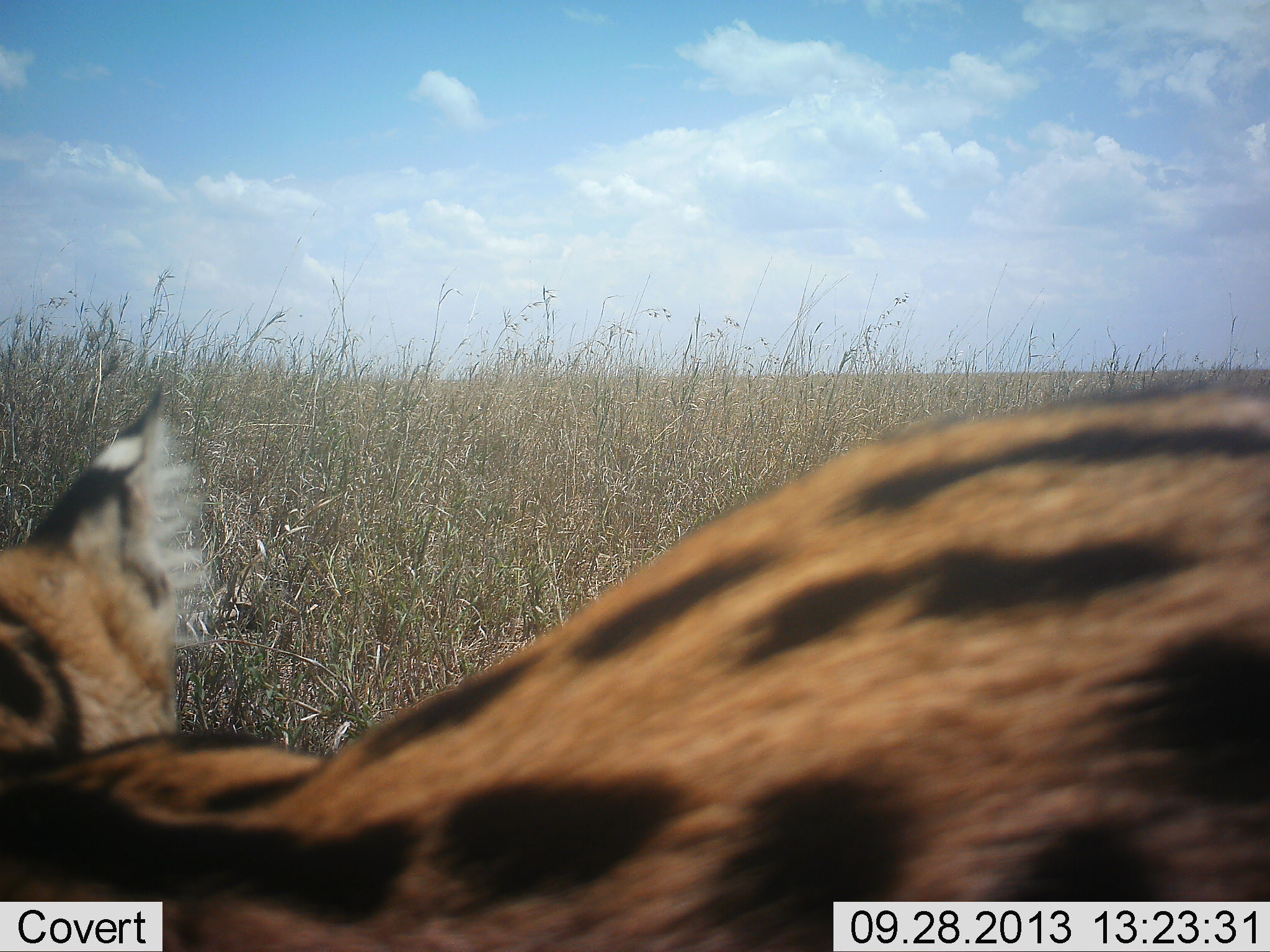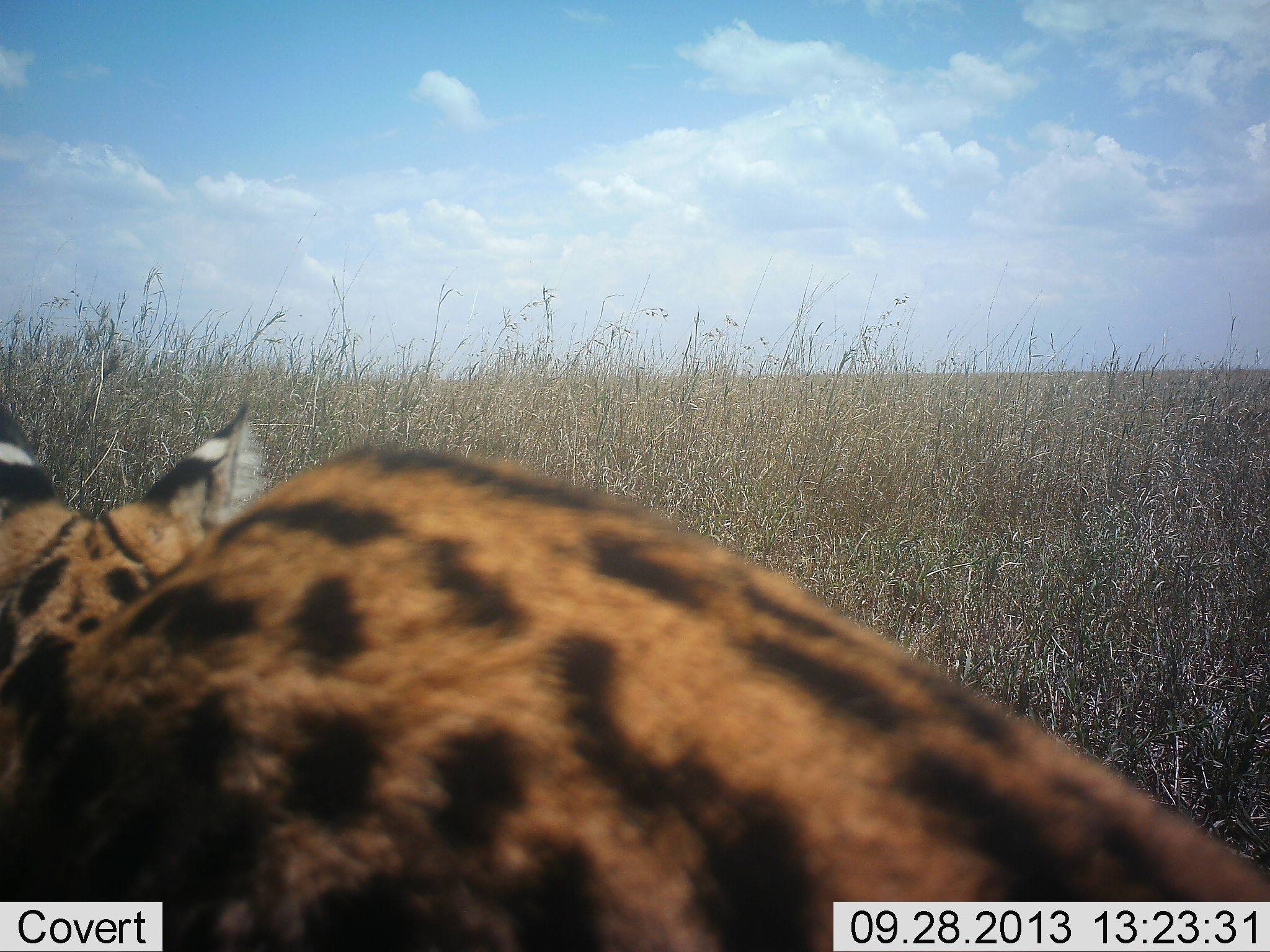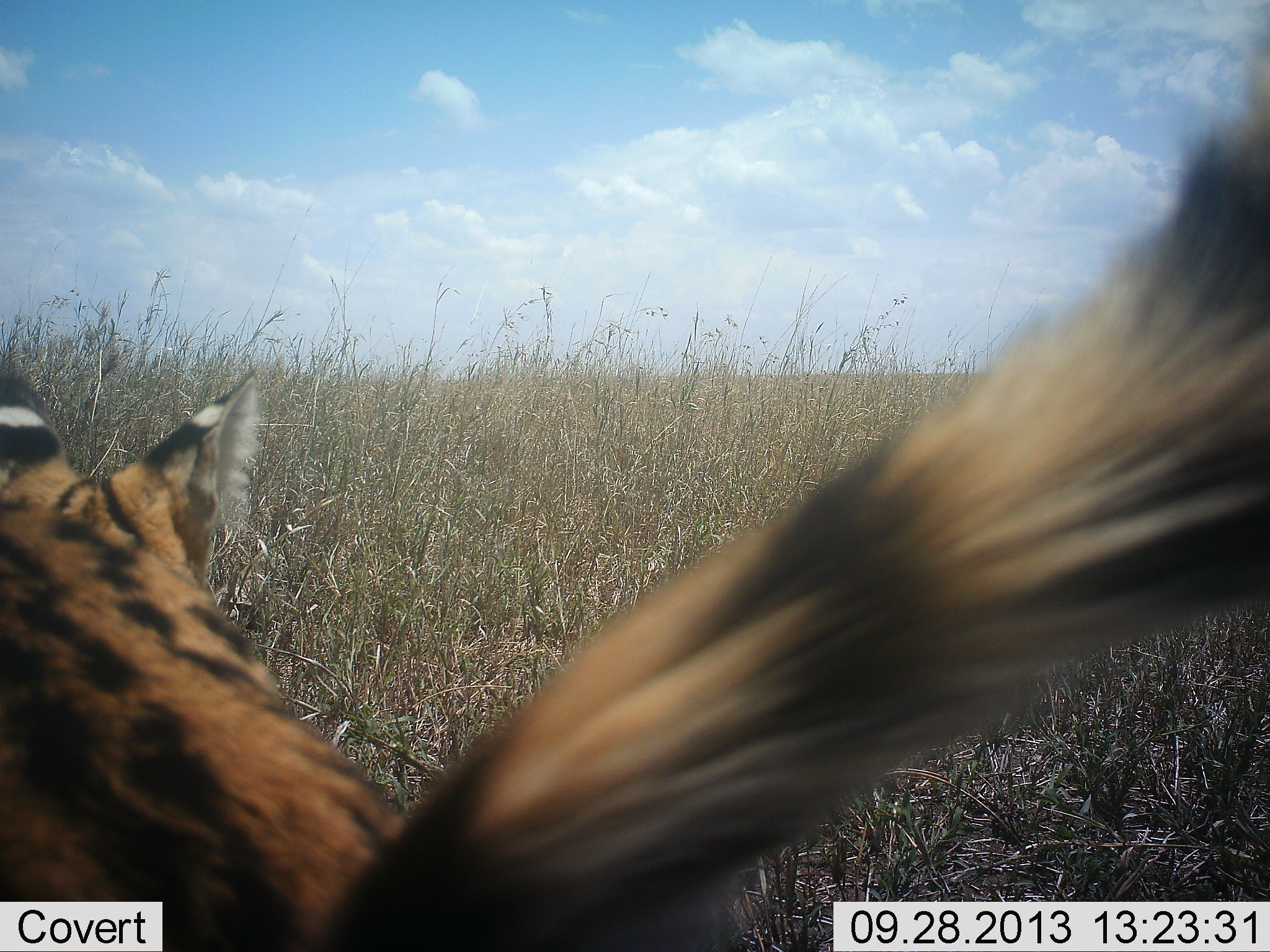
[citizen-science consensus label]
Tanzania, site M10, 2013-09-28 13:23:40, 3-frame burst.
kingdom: Animalia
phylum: Chordata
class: Mammalia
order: Carnivora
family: Felidae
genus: Leptailurus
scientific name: Leptailurus serval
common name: serval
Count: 1.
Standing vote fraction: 30%.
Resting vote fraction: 0%.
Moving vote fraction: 80%.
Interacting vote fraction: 0%.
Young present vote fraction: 0%.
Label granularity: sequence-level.